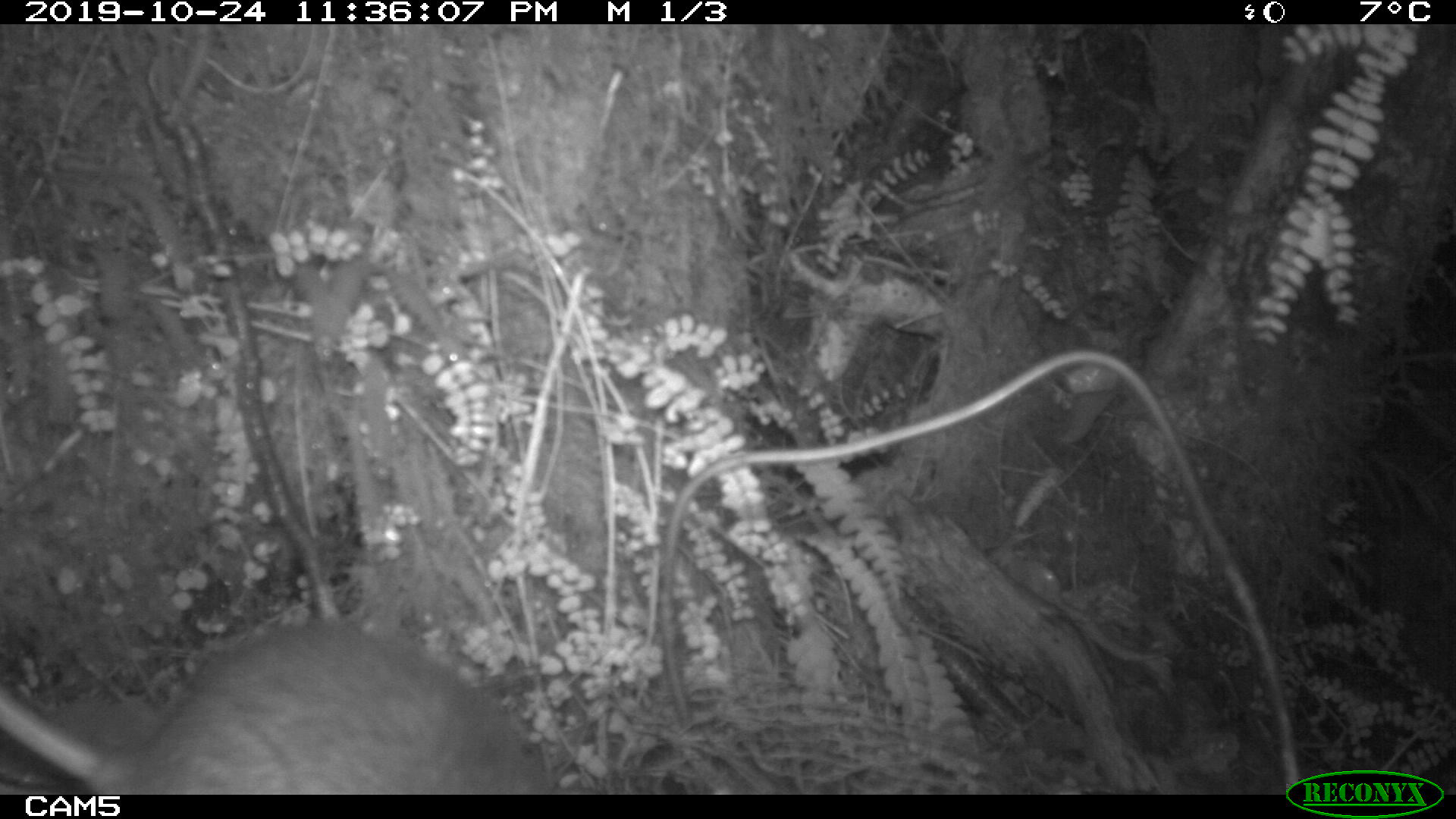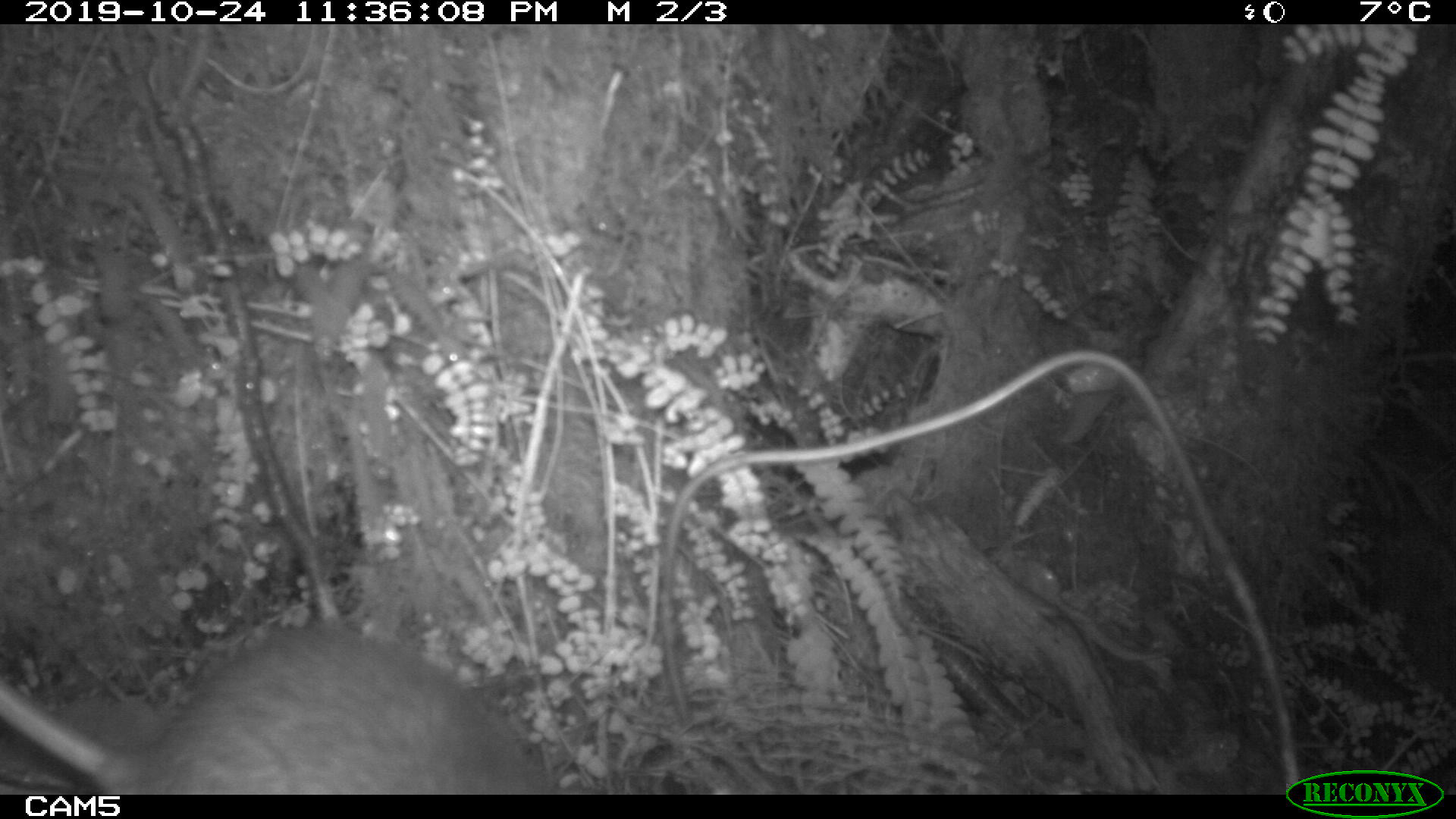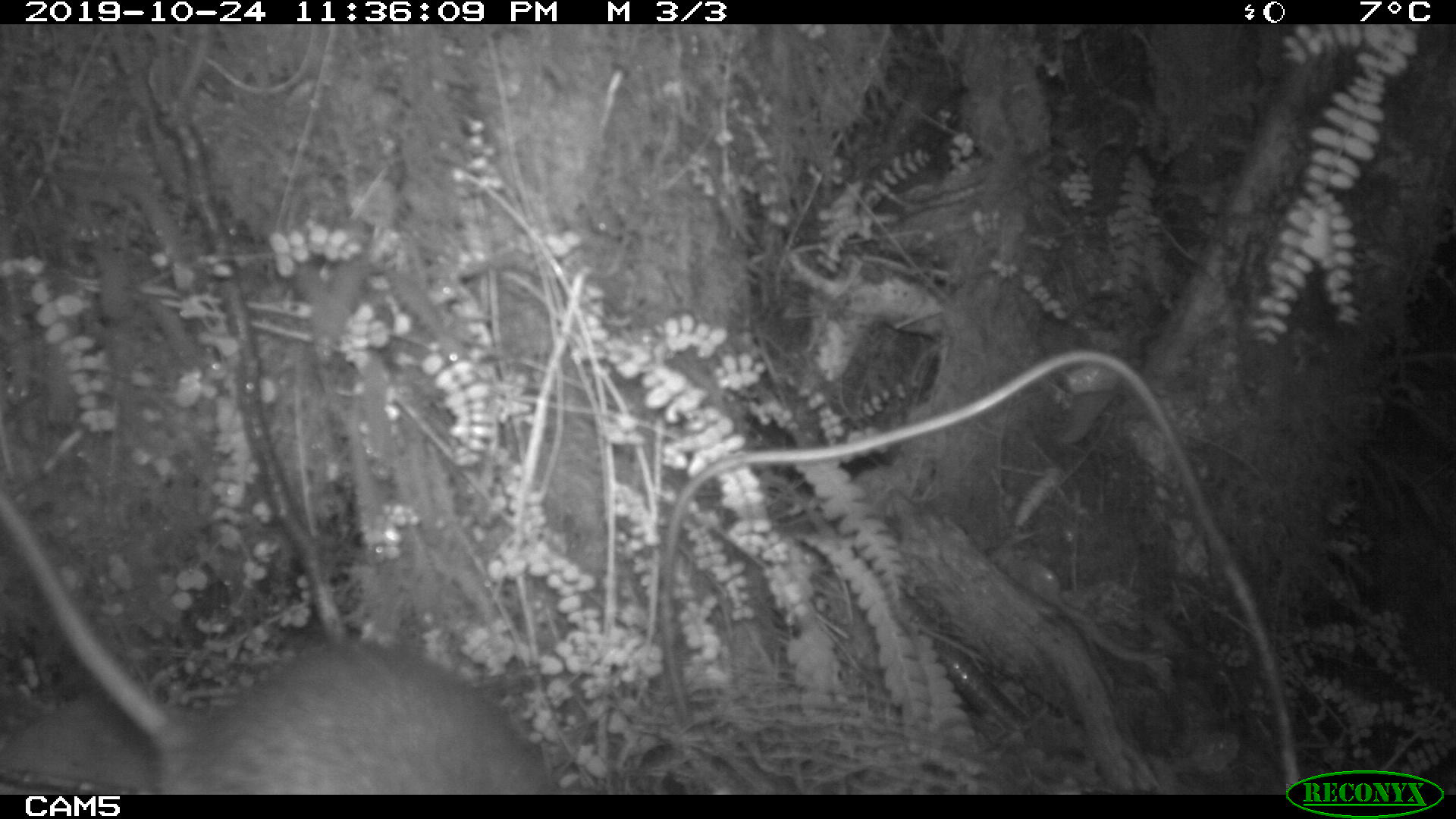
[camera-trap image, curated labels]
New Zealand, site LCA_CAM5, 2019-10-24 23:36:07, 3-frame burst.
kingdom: Animalia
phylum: Chordata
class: Mammalia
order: Rodentia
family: Muridae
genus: Rattus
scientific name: Rattus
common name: rat